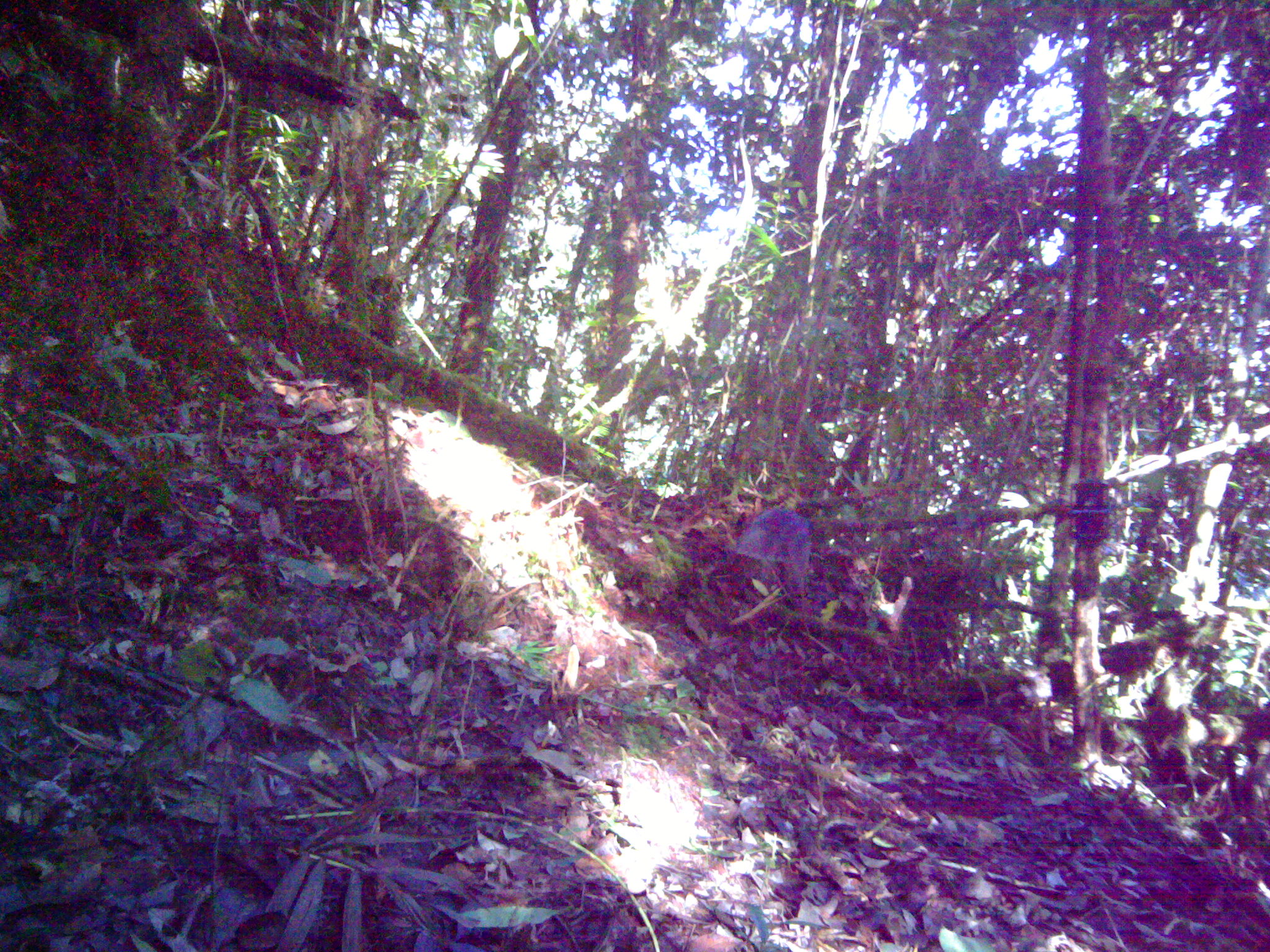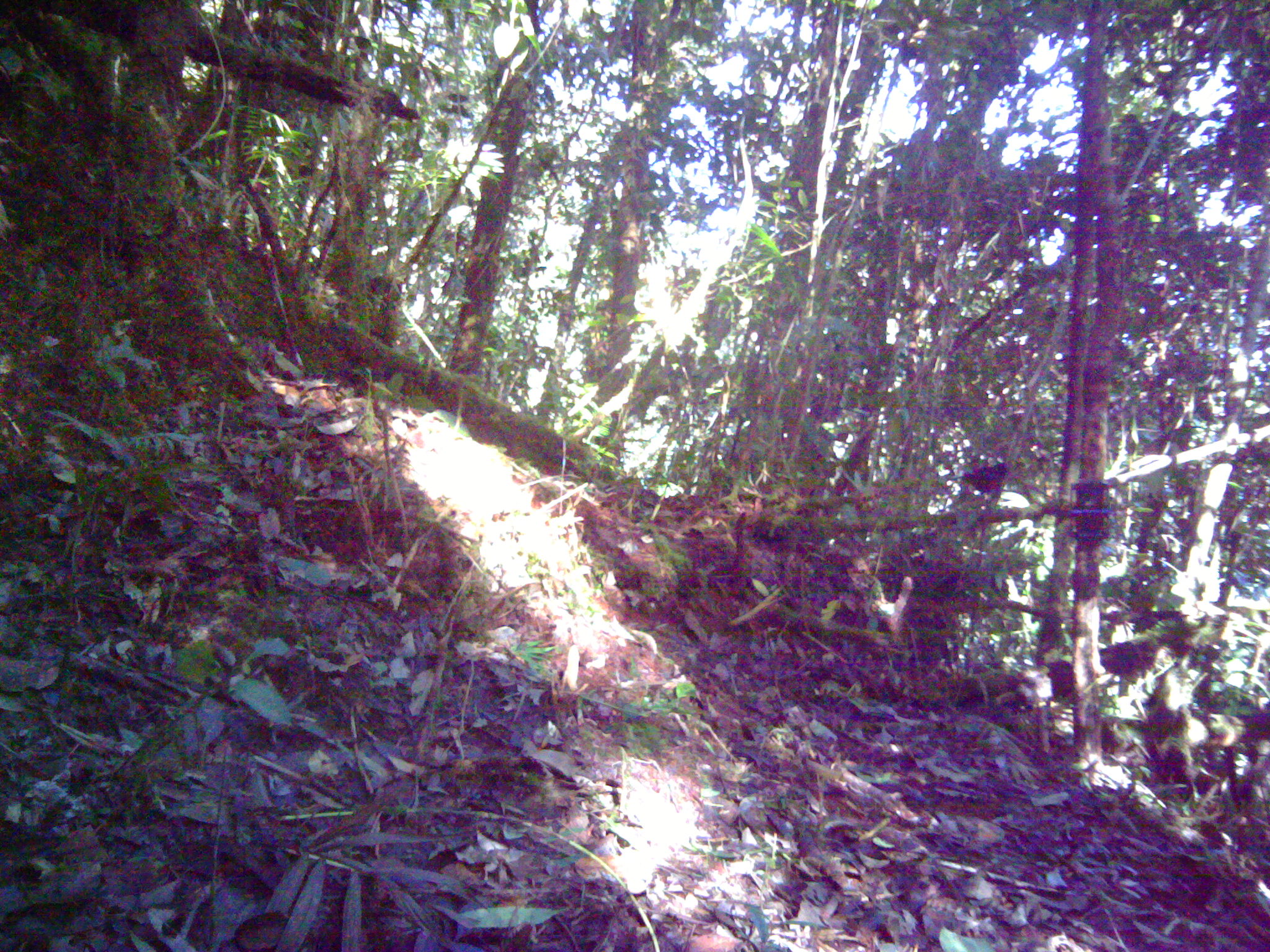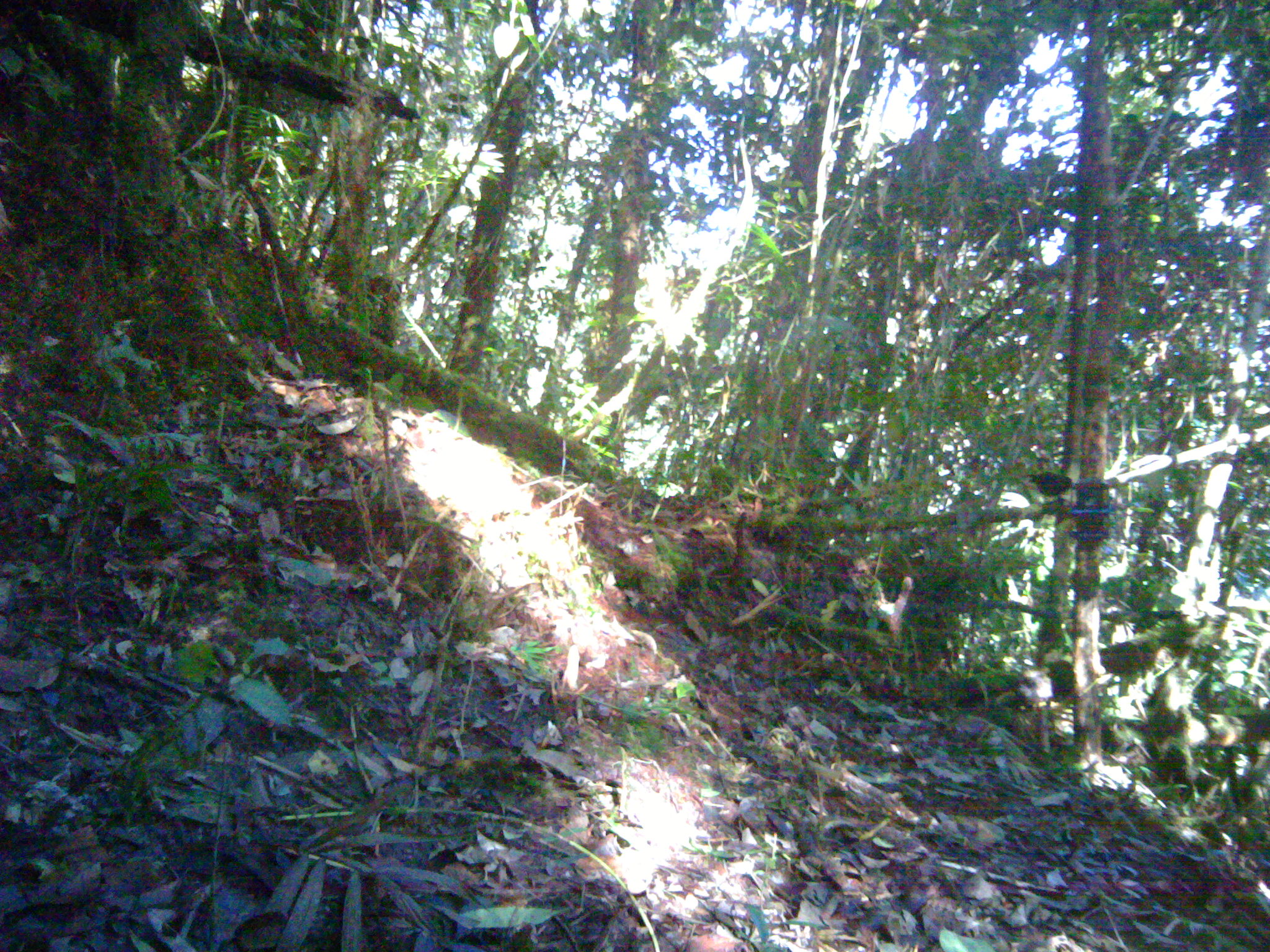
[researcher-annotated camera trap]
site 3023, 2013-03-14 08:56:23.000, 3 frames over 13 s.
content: unidentified animal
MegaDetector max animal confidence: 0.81